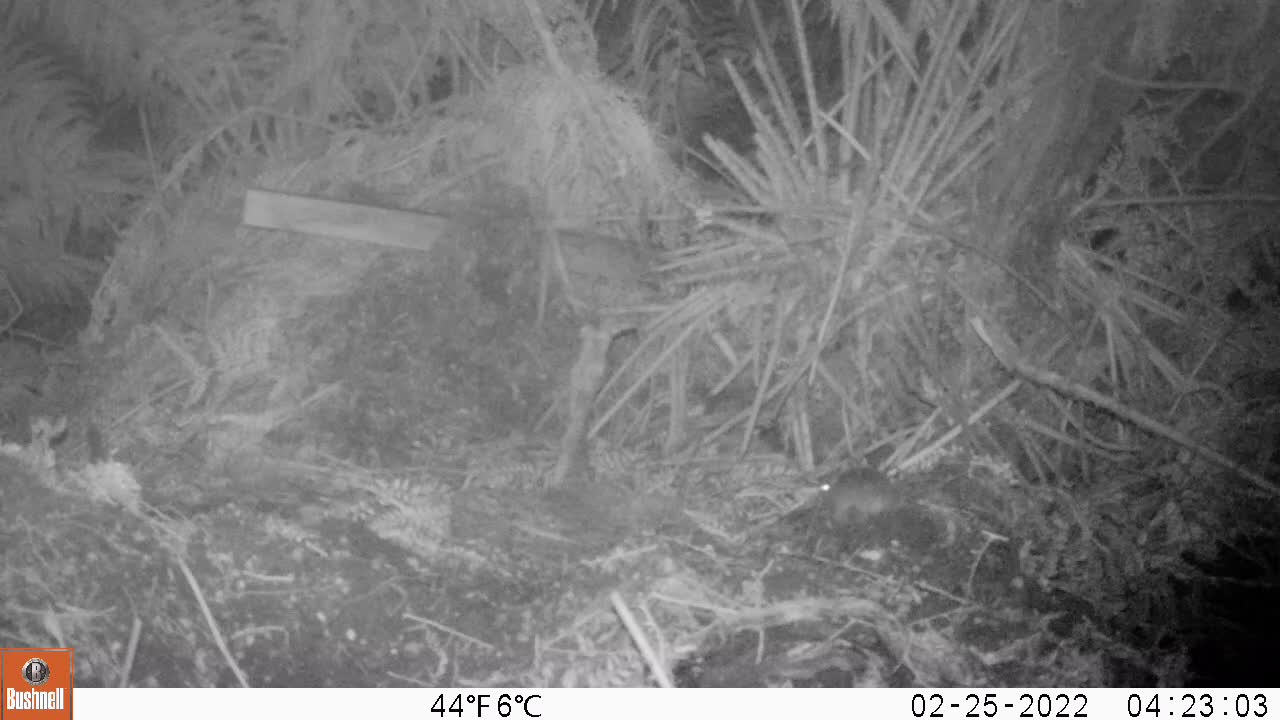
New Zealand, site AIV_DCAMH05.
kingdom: Animalia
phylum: Chordata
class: Mammalia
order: Rodentia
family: Muridae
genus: Mus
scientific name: Mus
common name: mouse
Mouse (Mus).